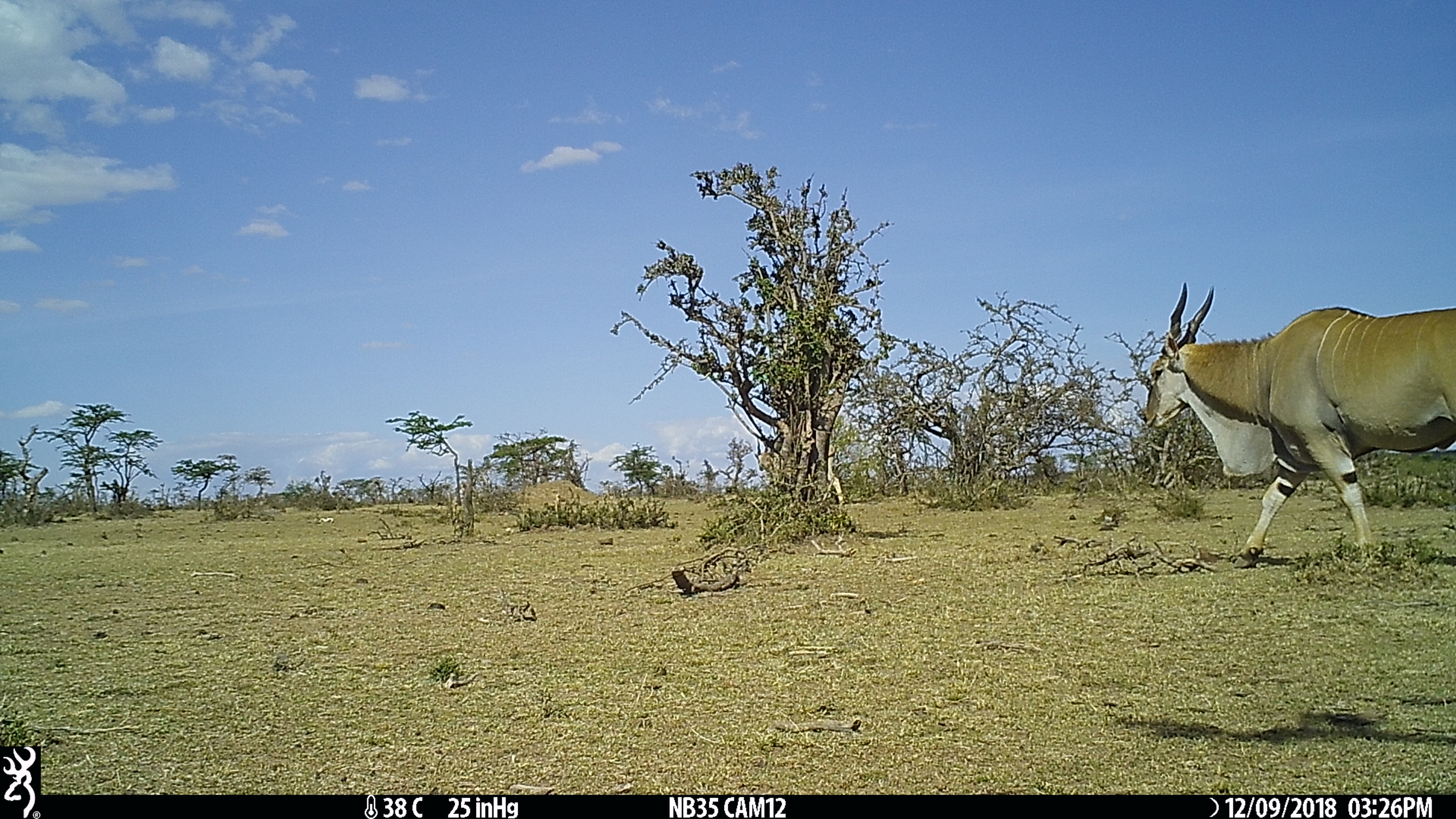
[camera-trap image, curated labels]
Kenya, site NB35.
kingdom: Animalia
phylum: Chordata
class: Mammalia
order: Artiodactyla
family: Bovidae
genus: Tragelaphus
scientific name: Tragelaphus oryx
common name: eland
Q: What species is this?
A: Eland (Tragelaphus oryx).